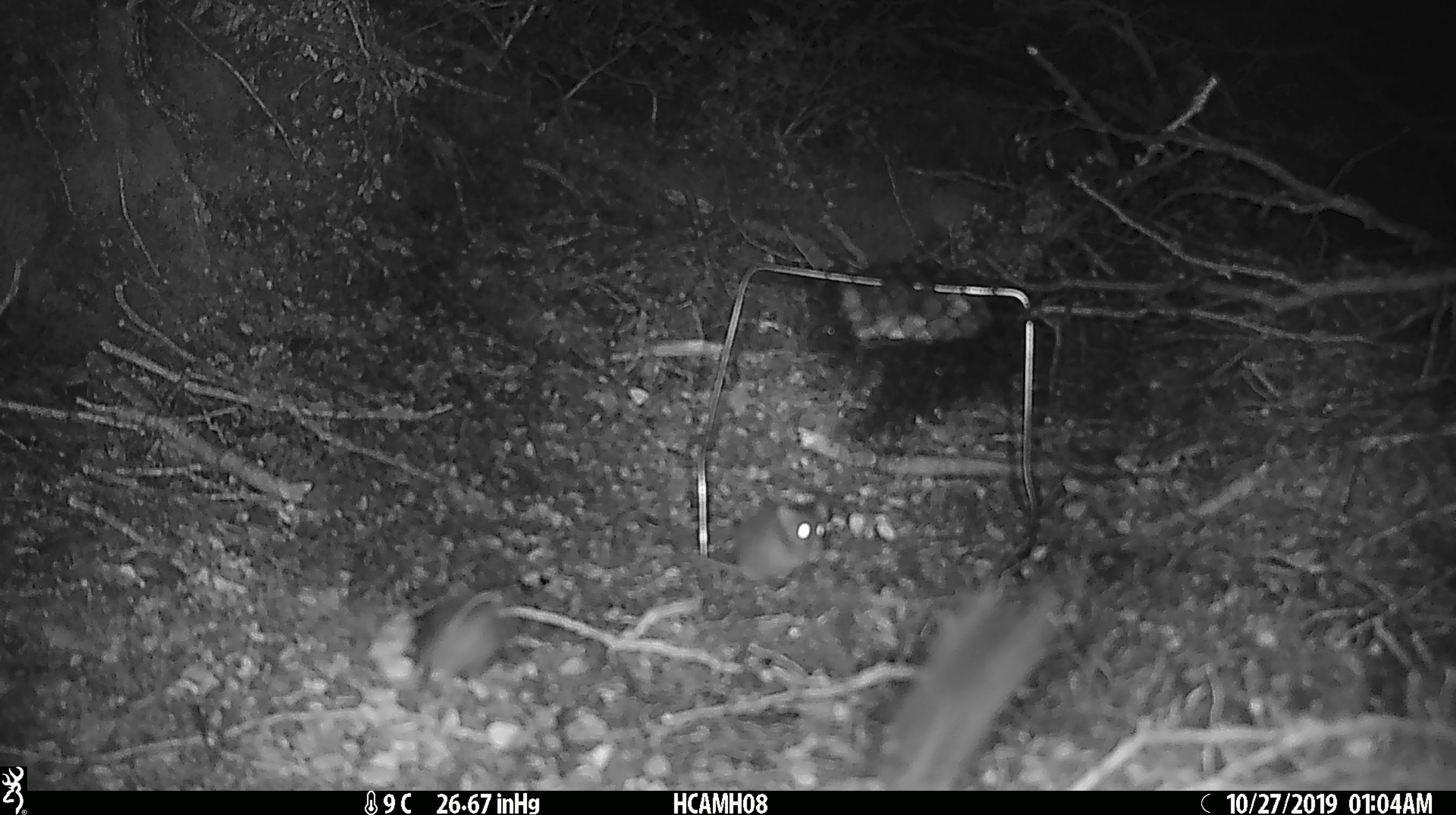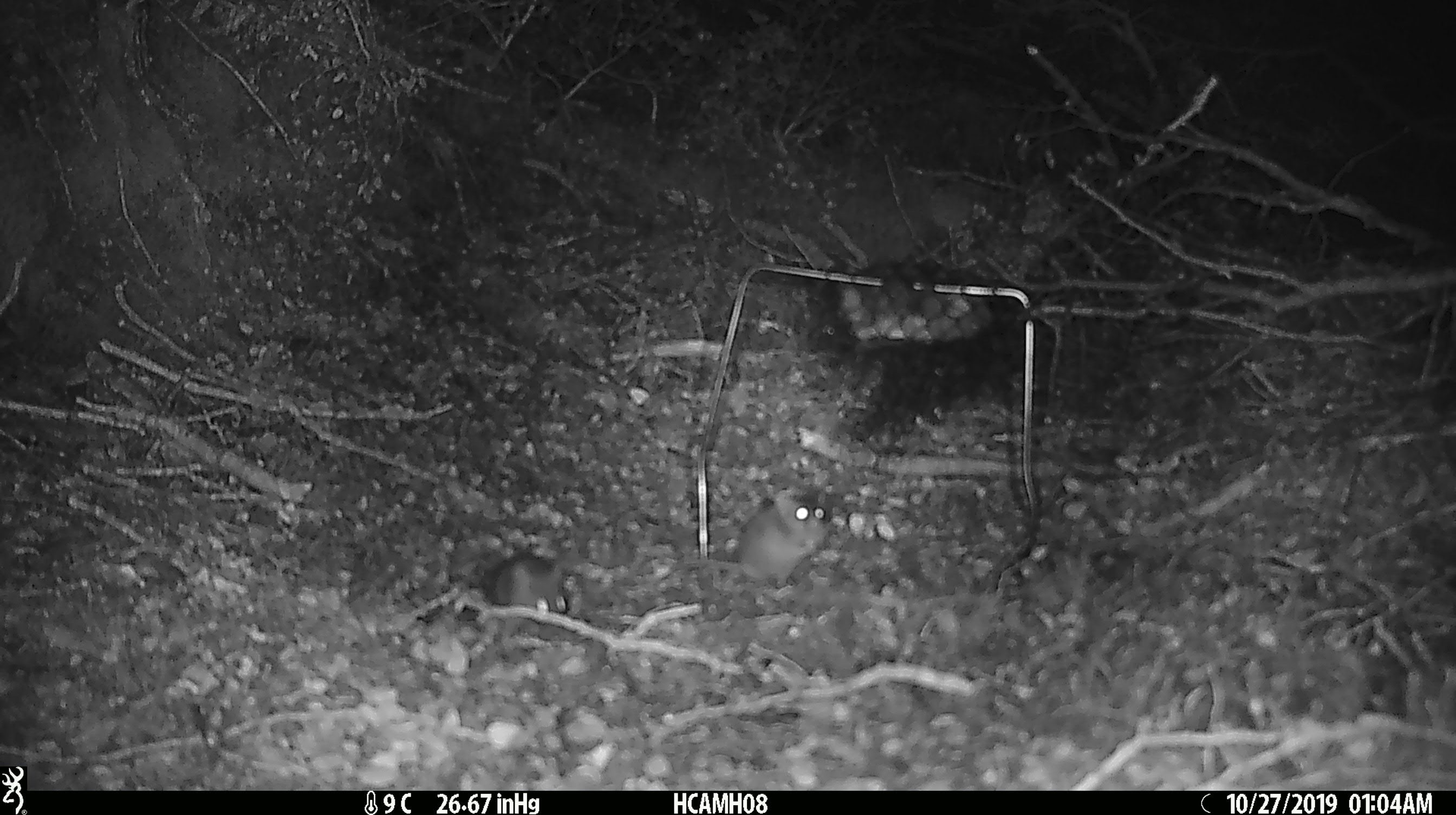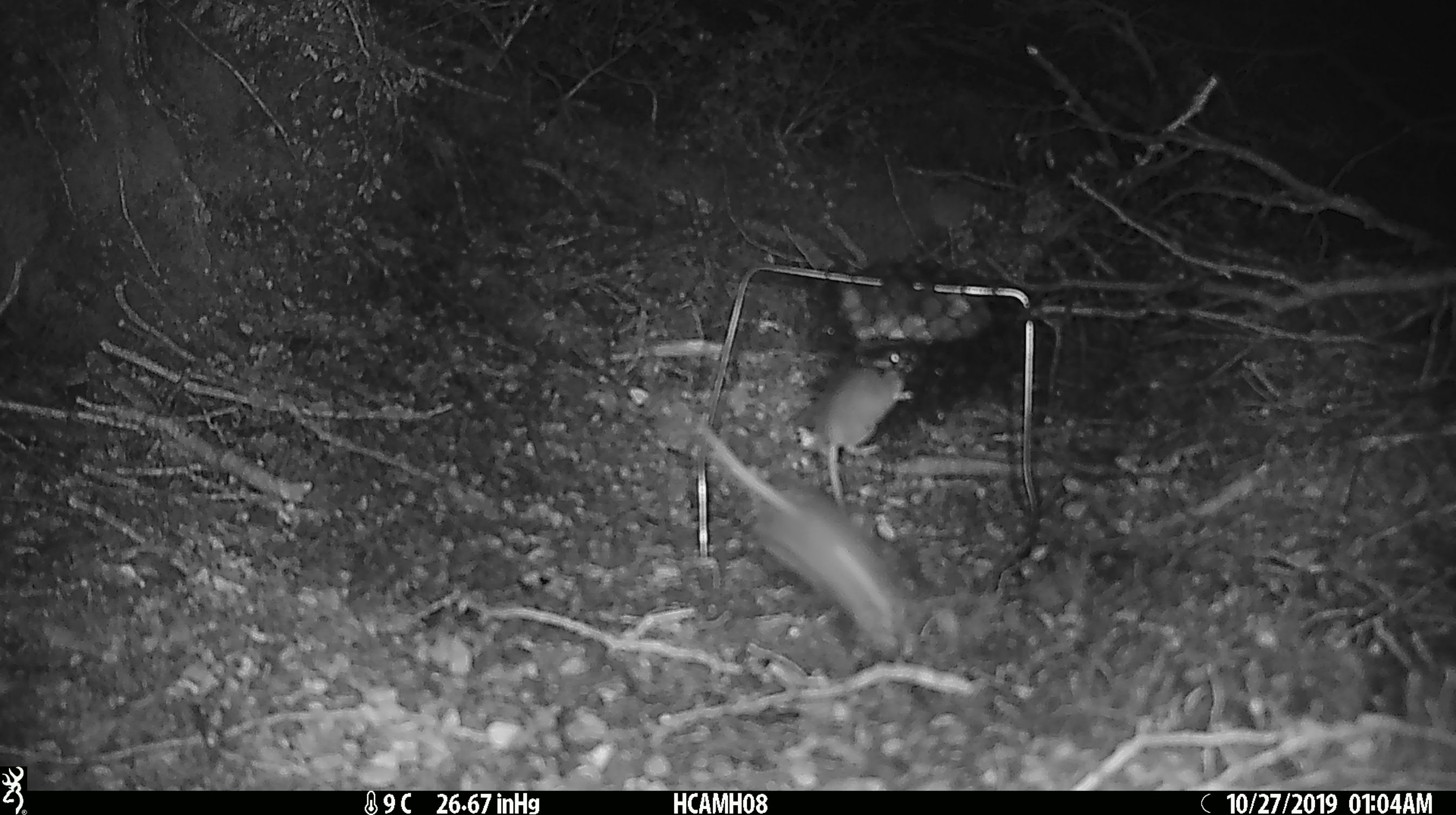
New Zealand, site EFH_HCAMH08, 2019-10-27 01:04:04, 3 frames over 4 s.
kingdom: Animalia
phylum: Chordata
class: Mammalia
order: Rodentia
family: Muridae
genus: Mus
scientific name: Mus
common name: mouse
Mouse (Mus).